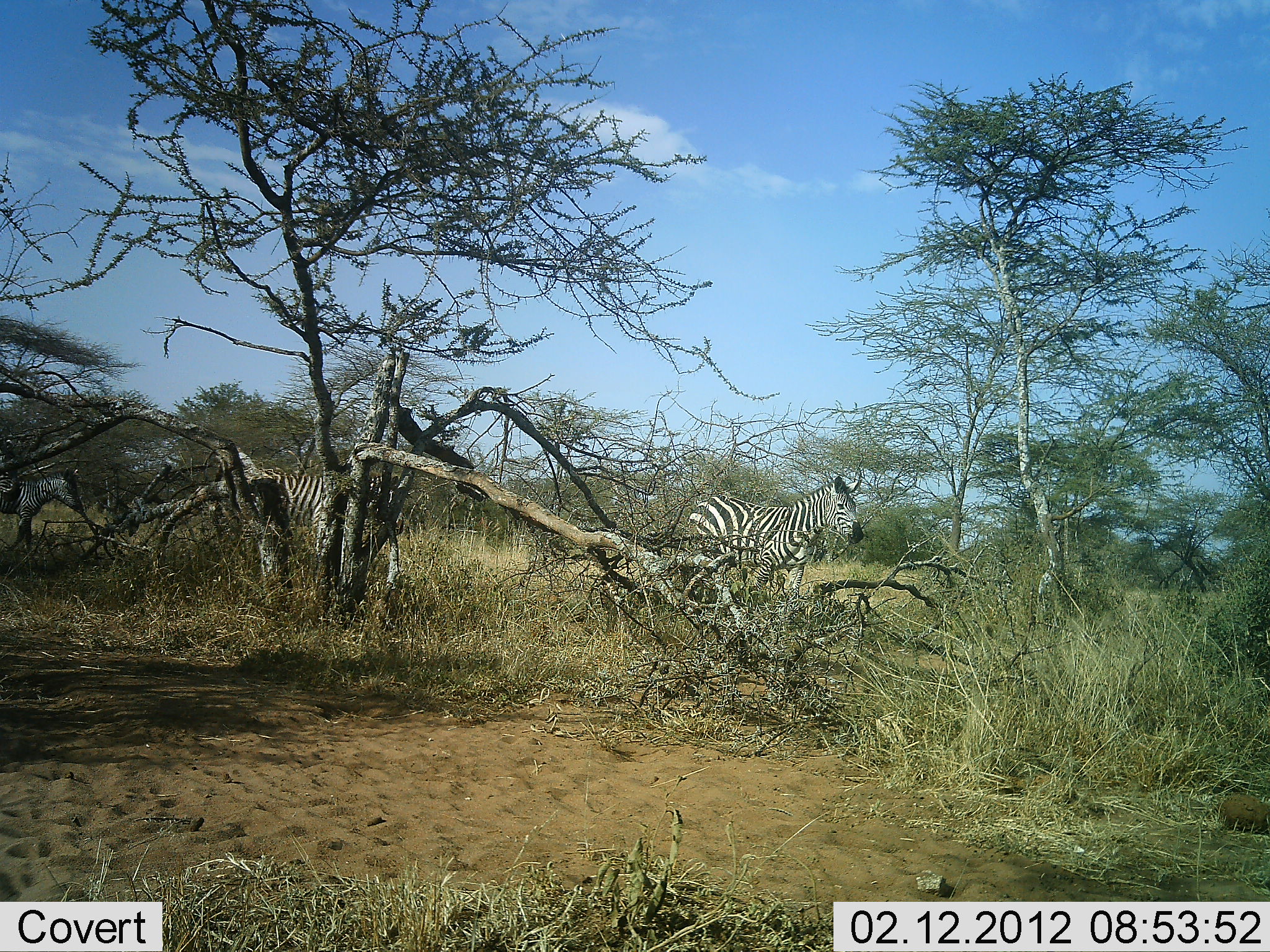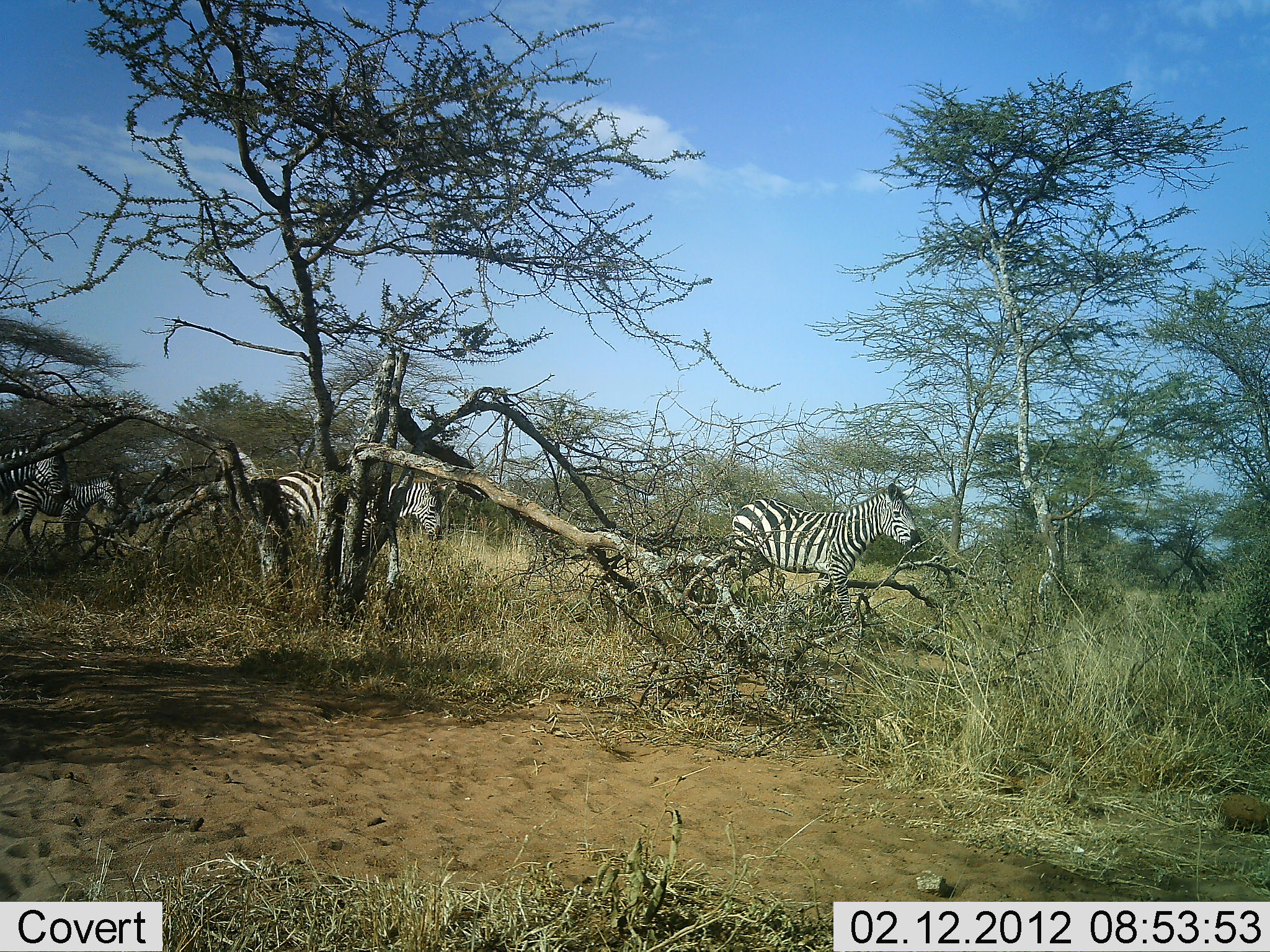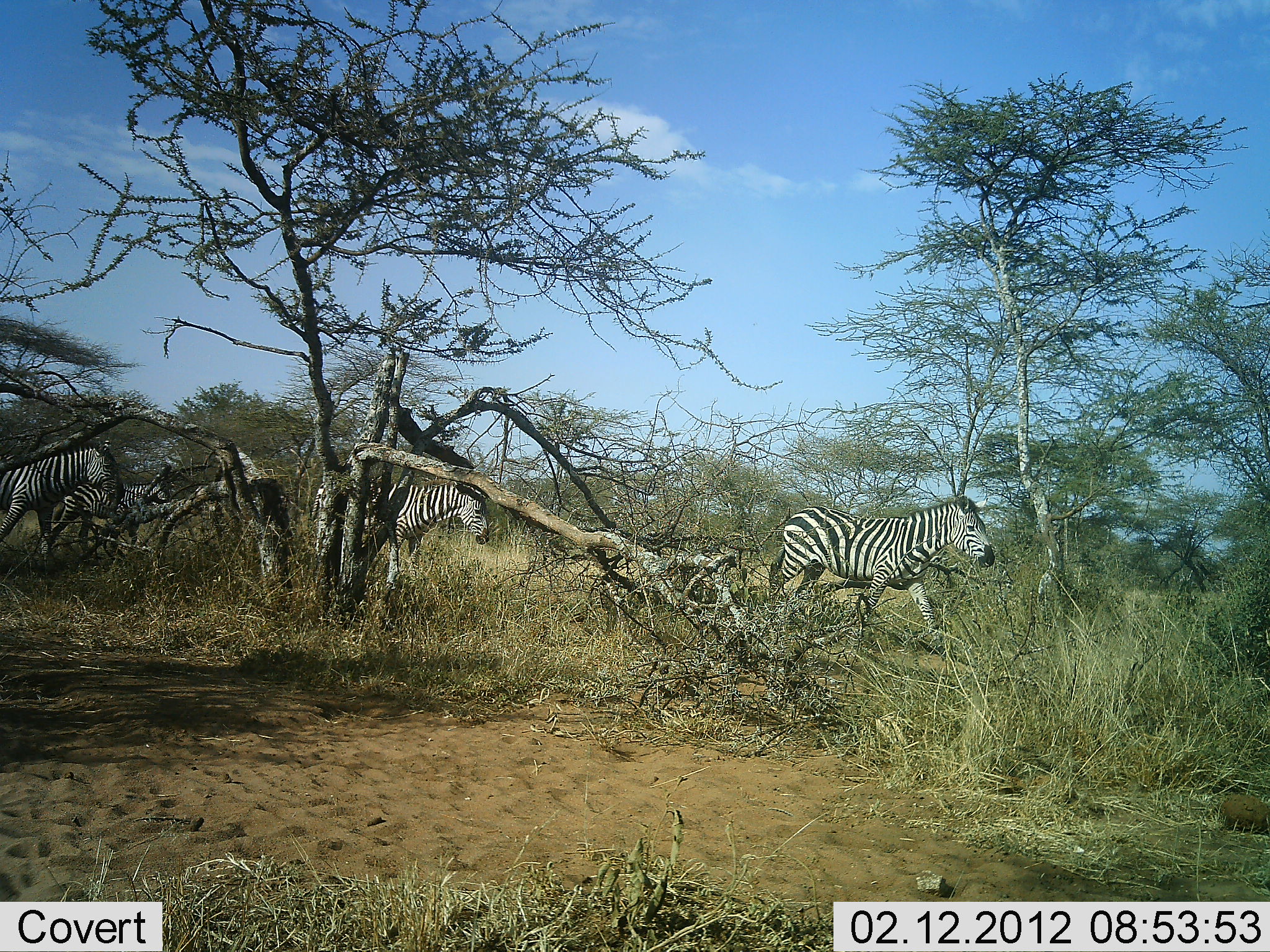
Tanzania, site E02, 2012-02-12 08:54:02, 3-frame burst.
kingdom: Animalia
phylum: Chordata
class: Mammalia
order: Perissodactyla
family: Equidae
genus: Equus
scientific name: Equus quagga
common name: plains zebra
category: zebra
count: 4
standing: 12%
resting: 0%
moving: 96%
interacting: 0%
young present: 33%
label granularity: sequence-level